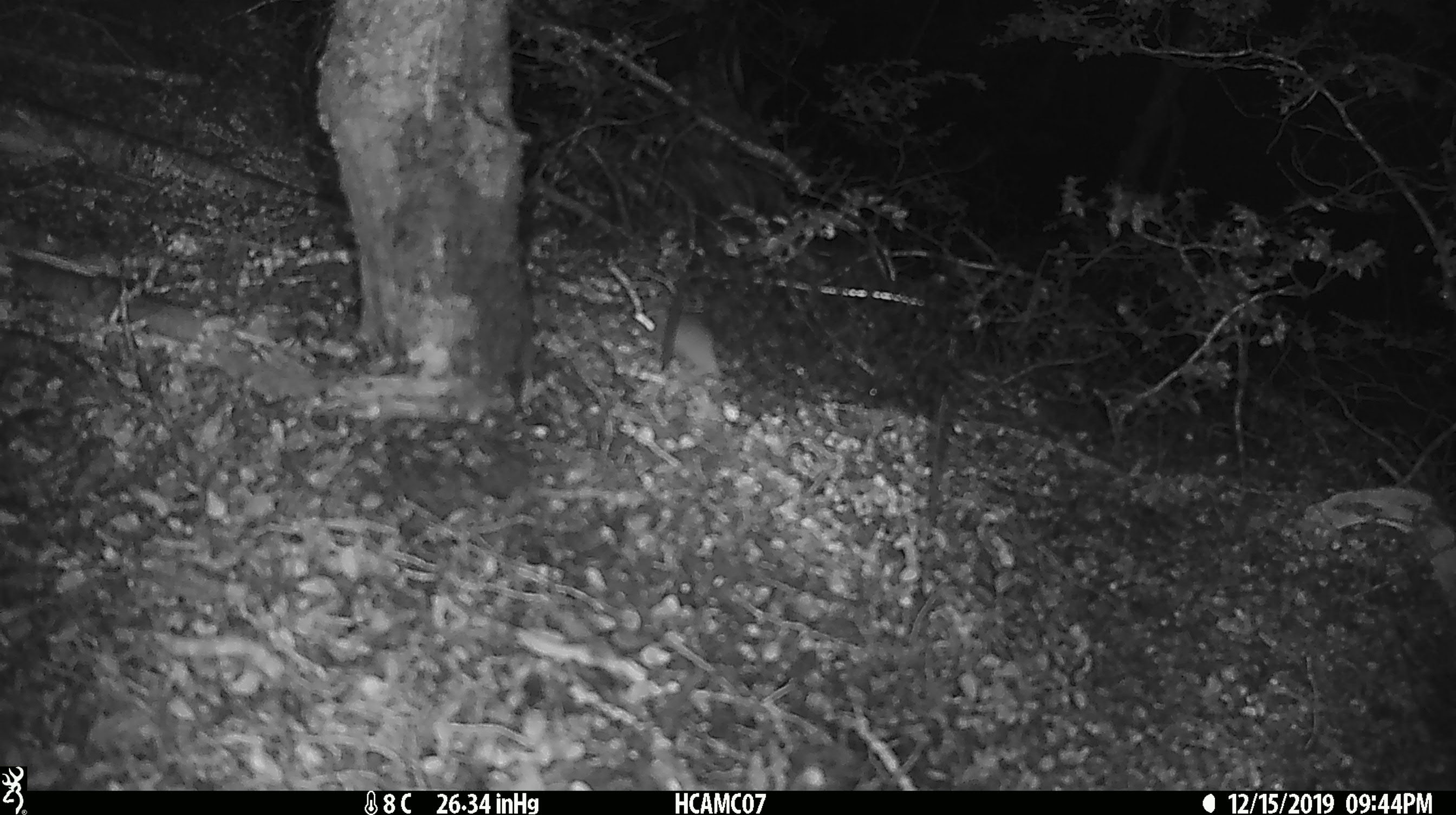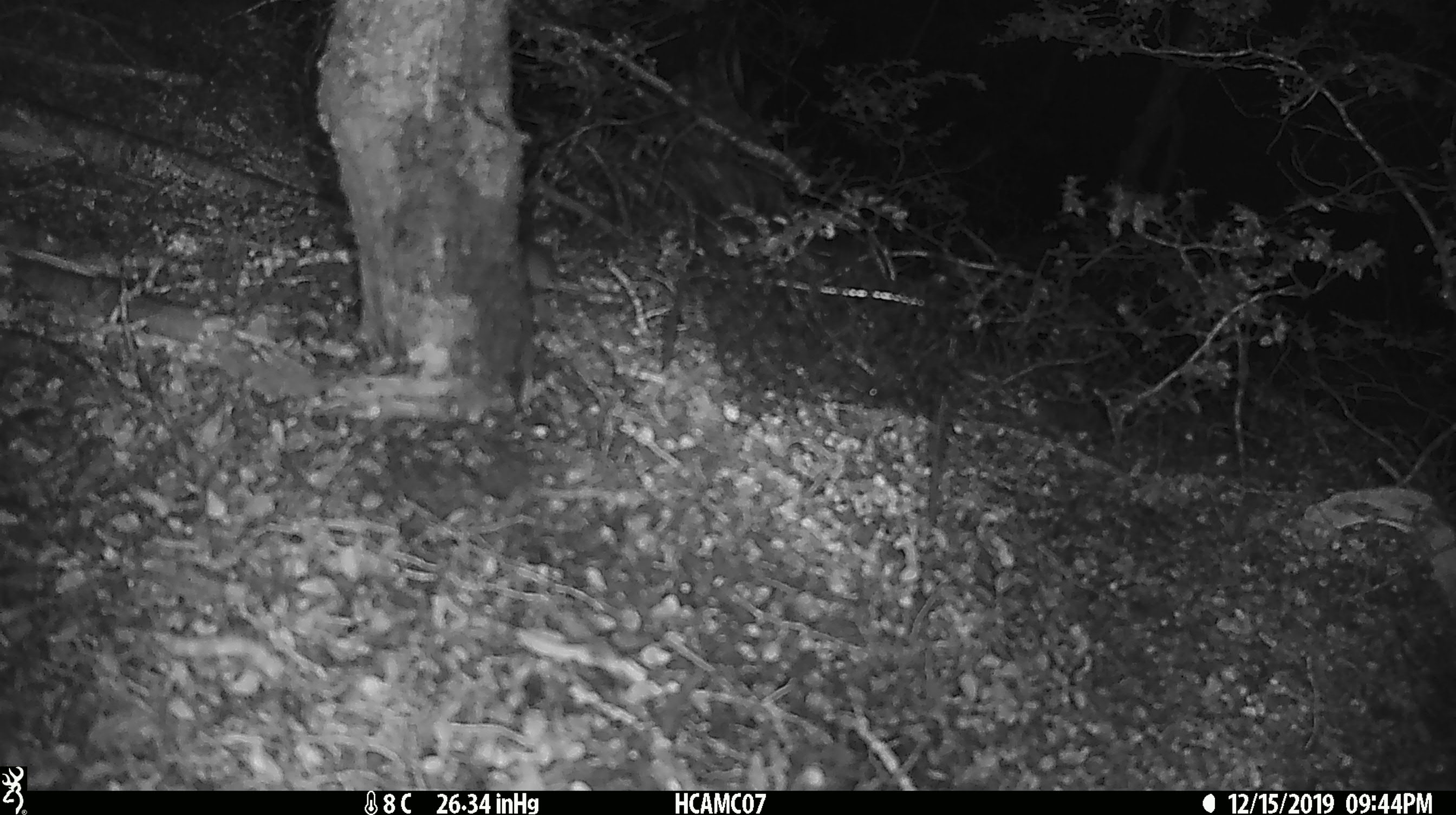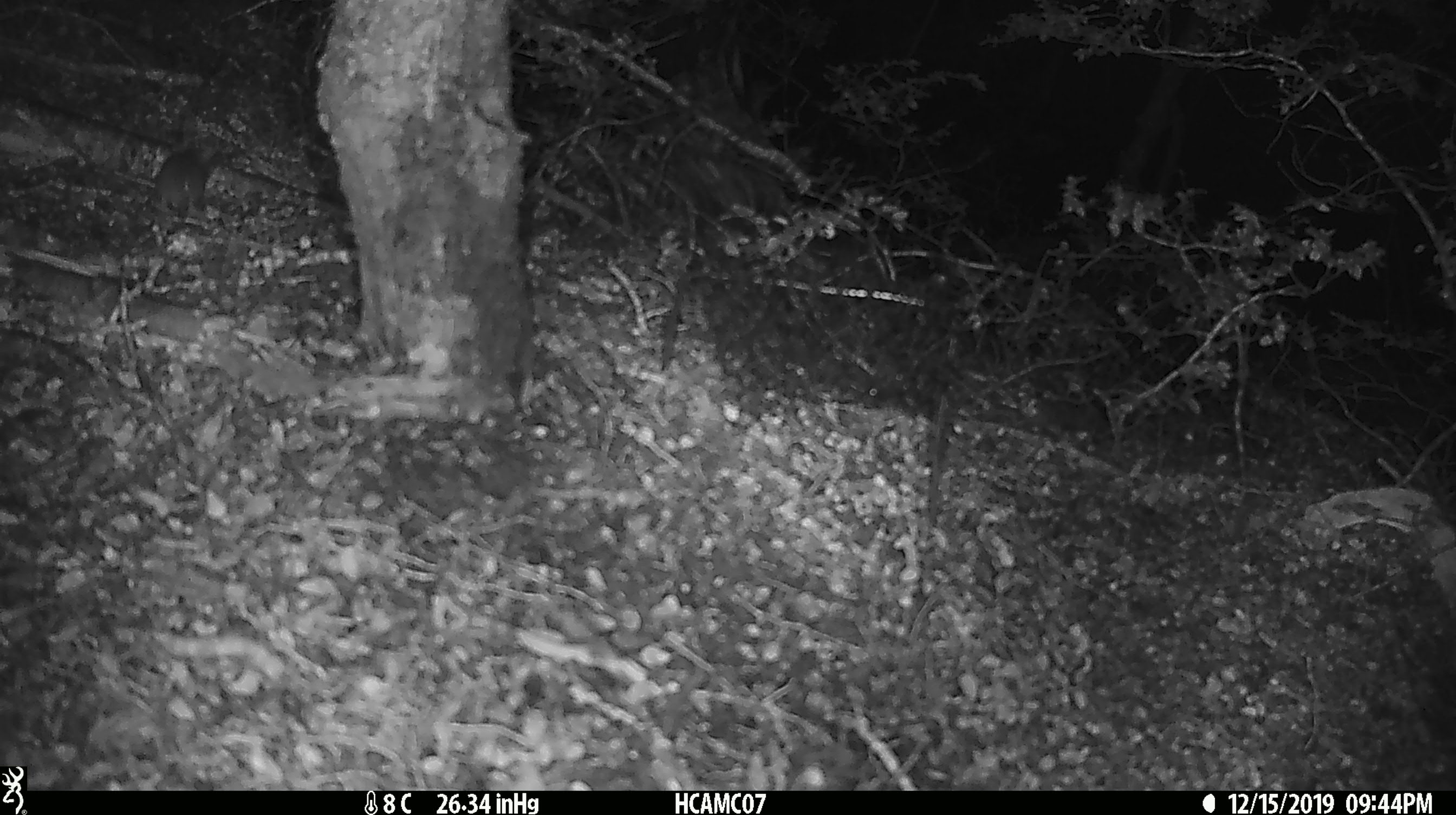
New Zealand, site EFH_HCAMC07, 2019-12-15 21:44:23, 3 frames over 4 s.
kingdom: Animalia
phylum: Chordata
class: Mammalia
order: Rodentia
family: Muridae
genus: Mus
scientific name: Mus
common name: mouse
Mouse (Mus).